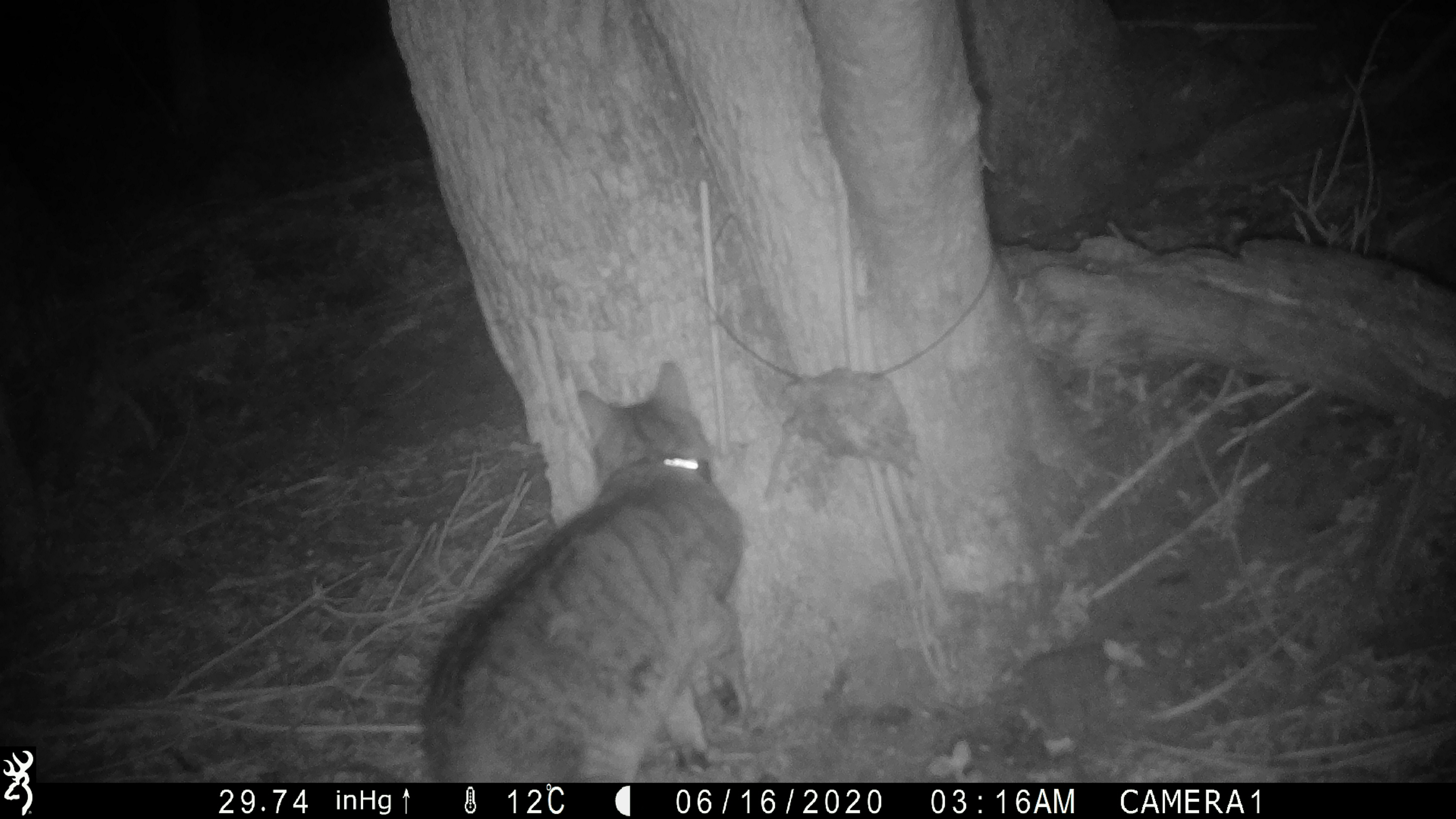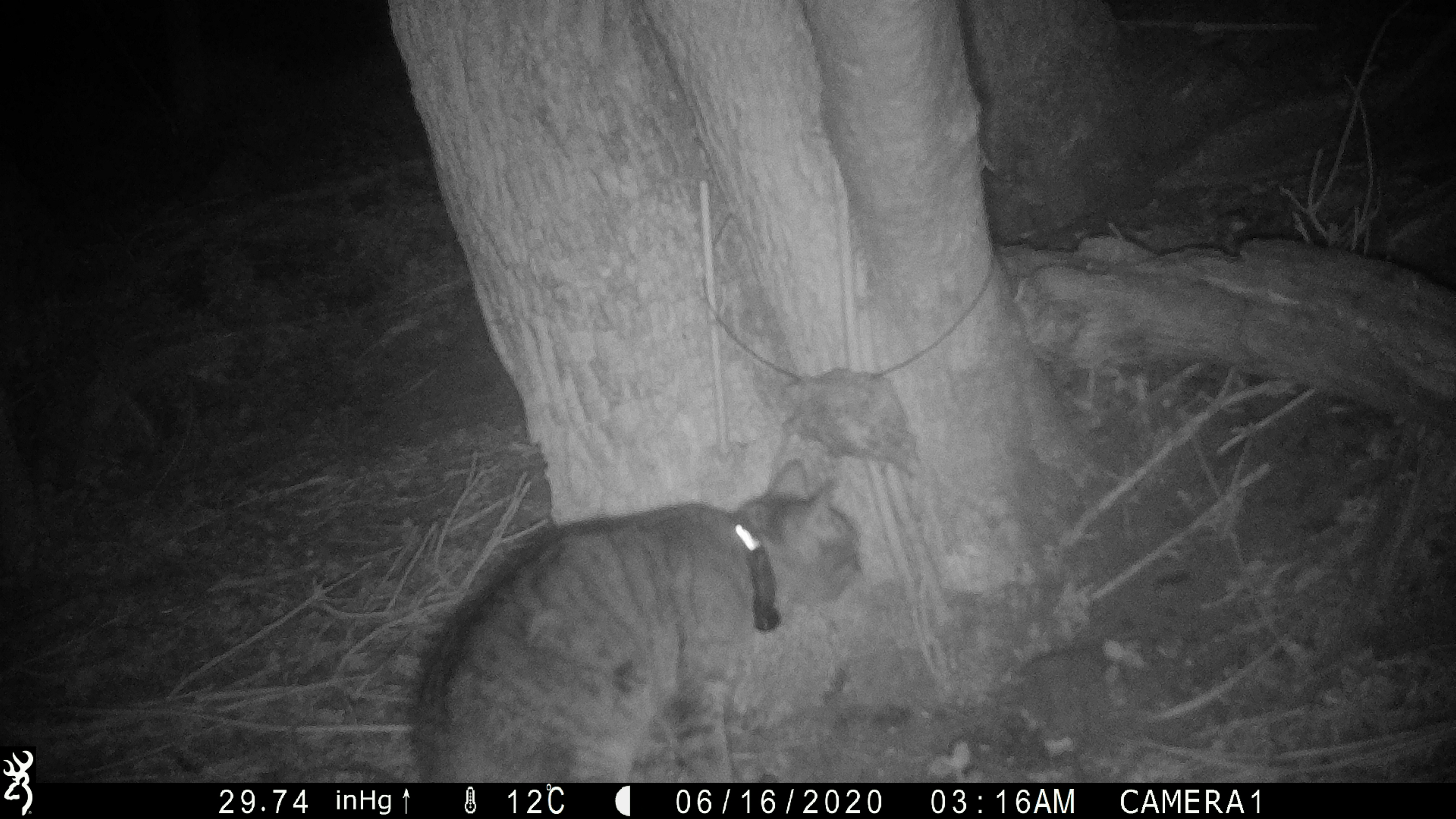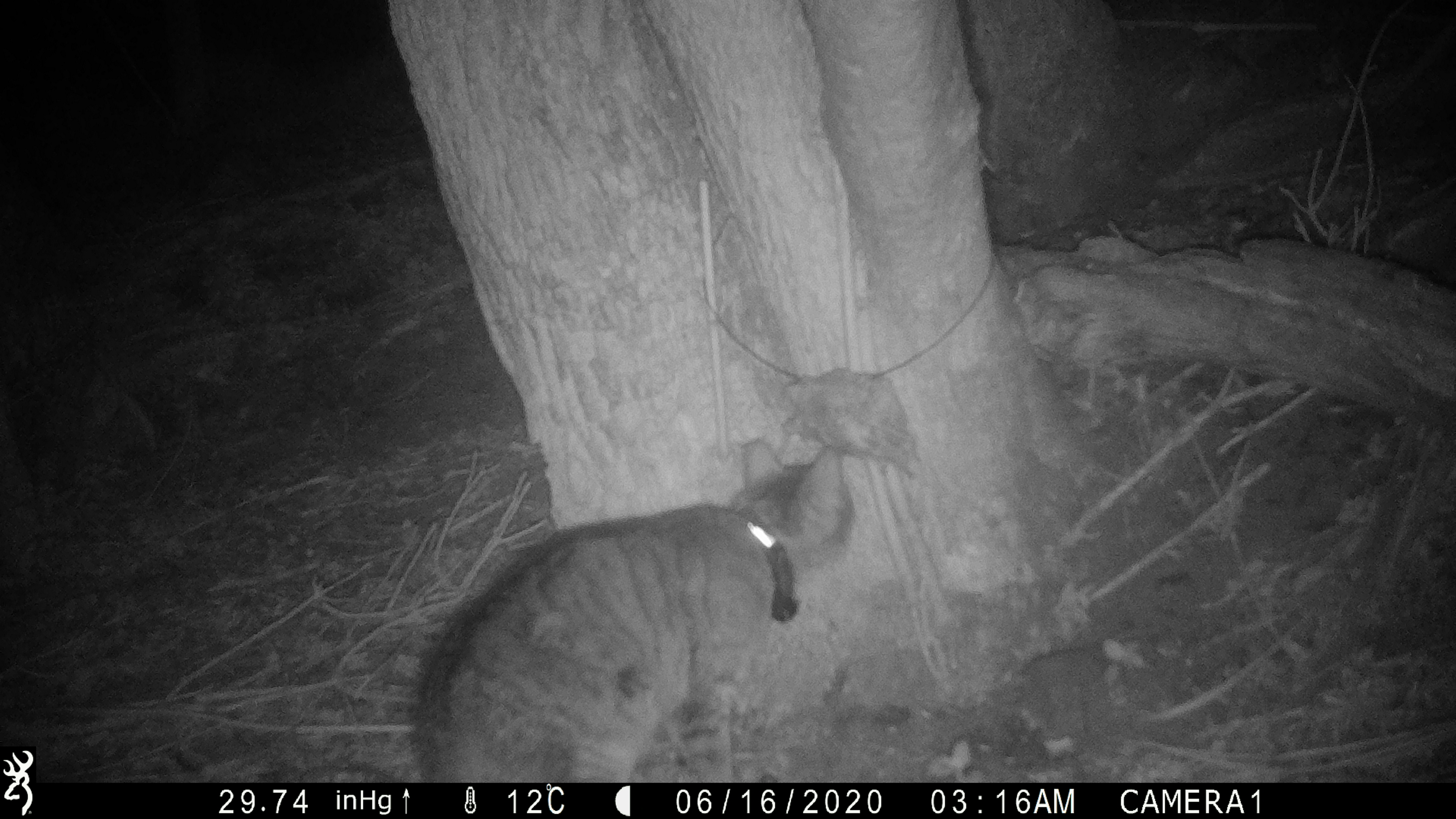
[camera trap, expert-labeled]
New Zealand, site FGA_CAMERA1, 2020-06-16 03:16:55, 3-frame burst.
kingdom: Animalia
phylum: Chordata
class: Mammalia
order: Carnivora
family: Felidae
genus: Felis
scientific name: Felis catus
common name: domestic cat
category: cat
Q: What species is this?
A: Cat (domestic cat) (Felis catus).